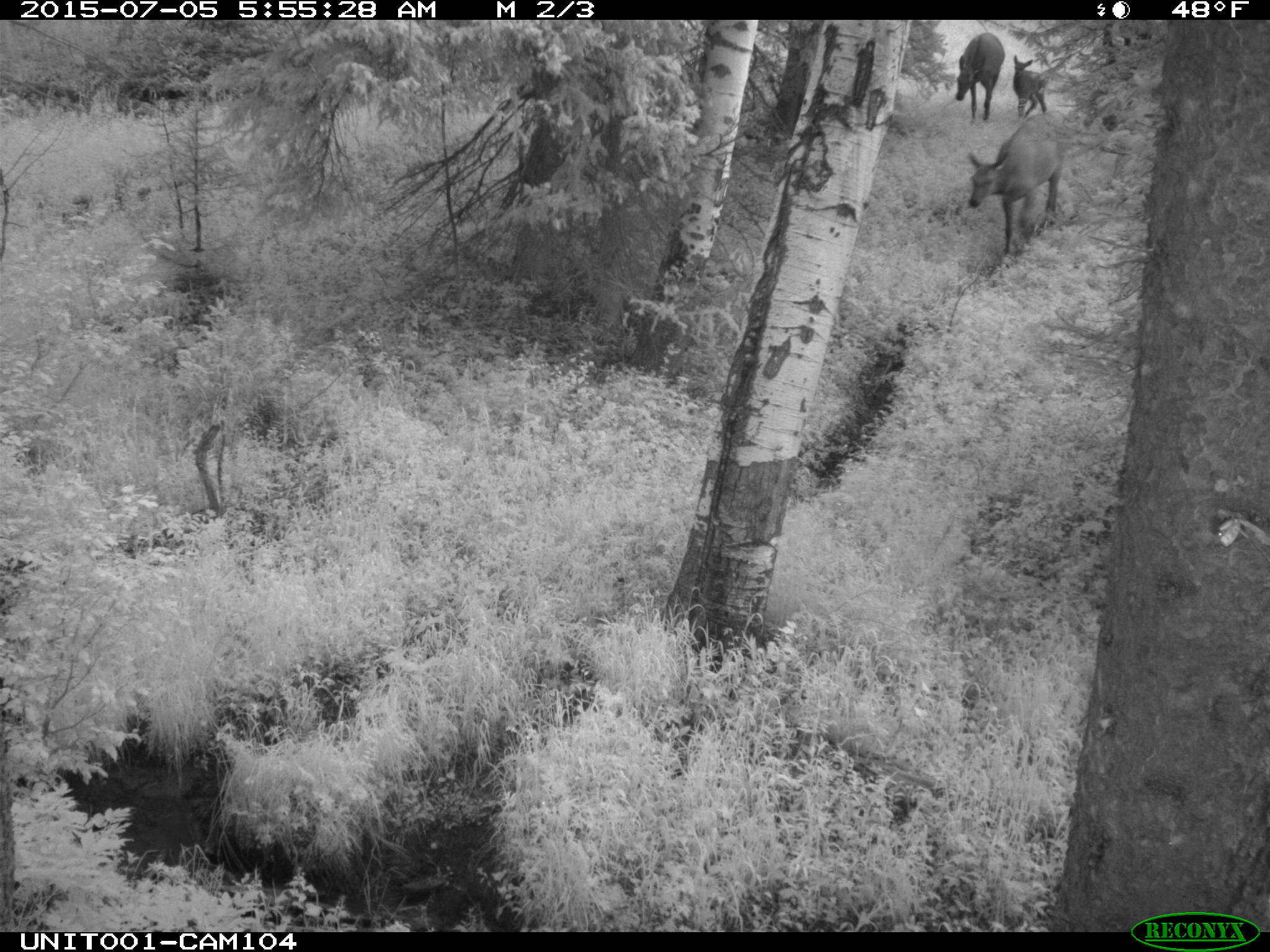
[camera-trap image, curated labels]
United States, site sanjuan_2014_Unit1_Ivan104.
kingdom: Animalia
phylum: Chordata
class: Mammalia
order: Artiodactyla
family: Cervidae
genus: Cervus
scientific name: Cervus elaphus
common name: red deer